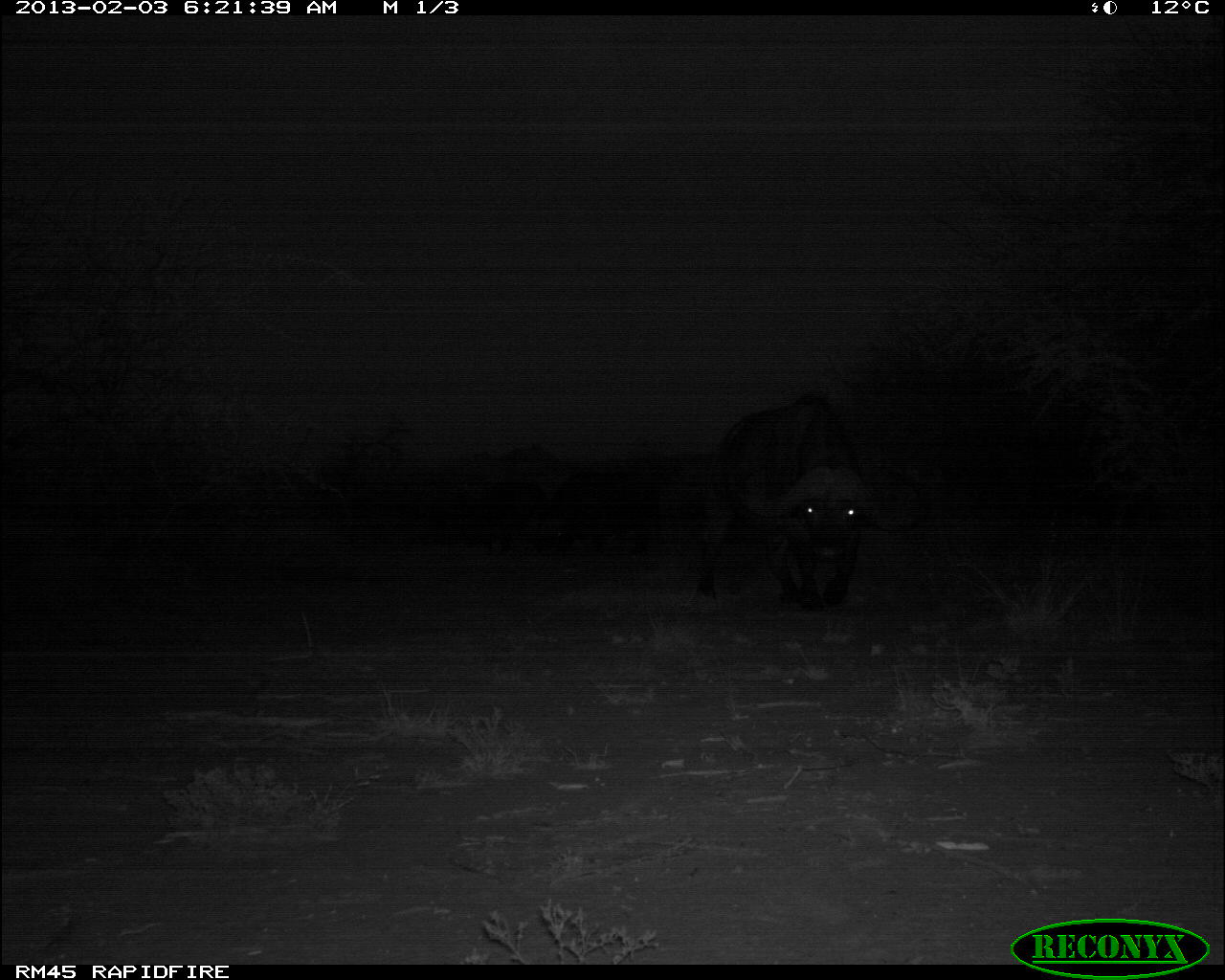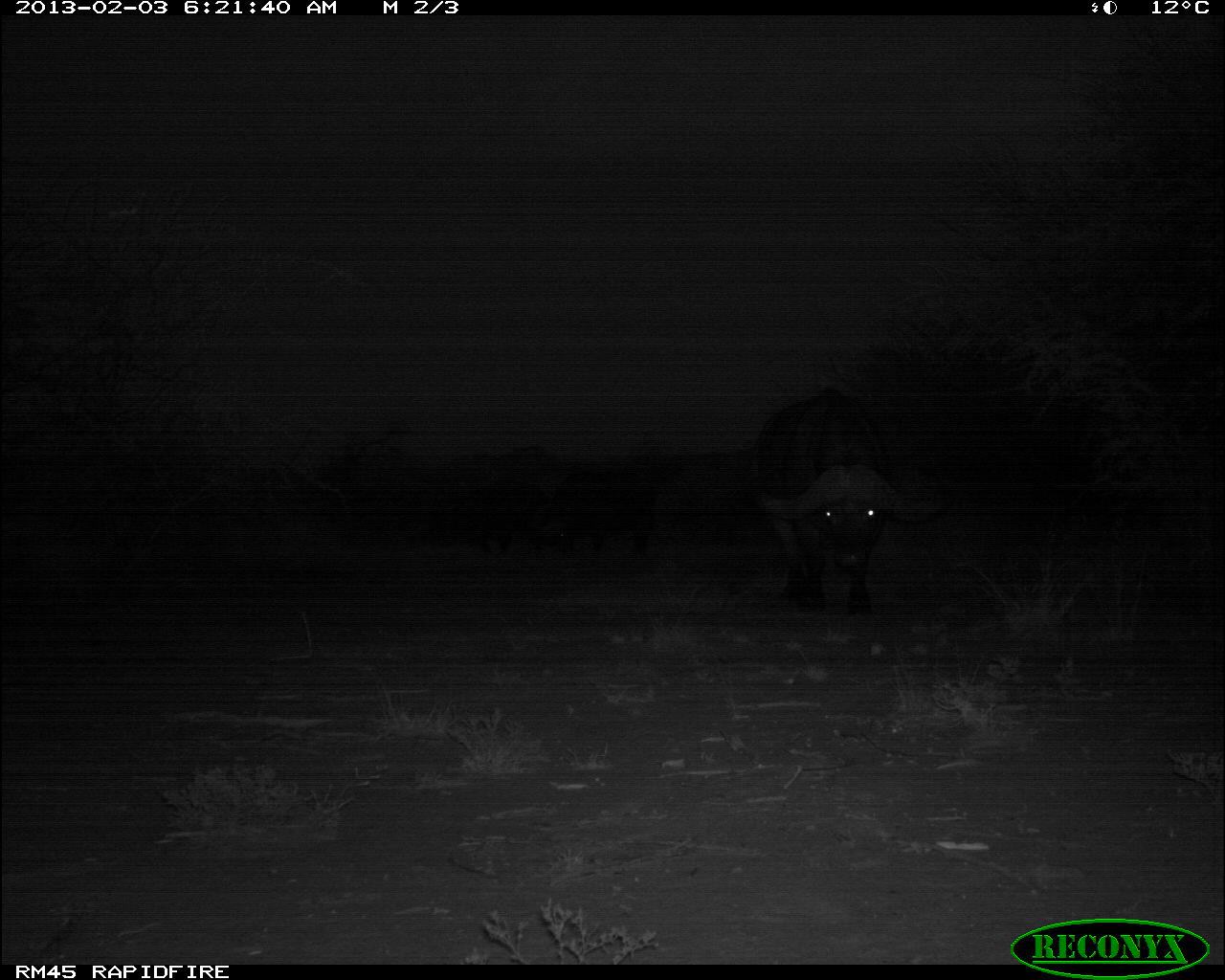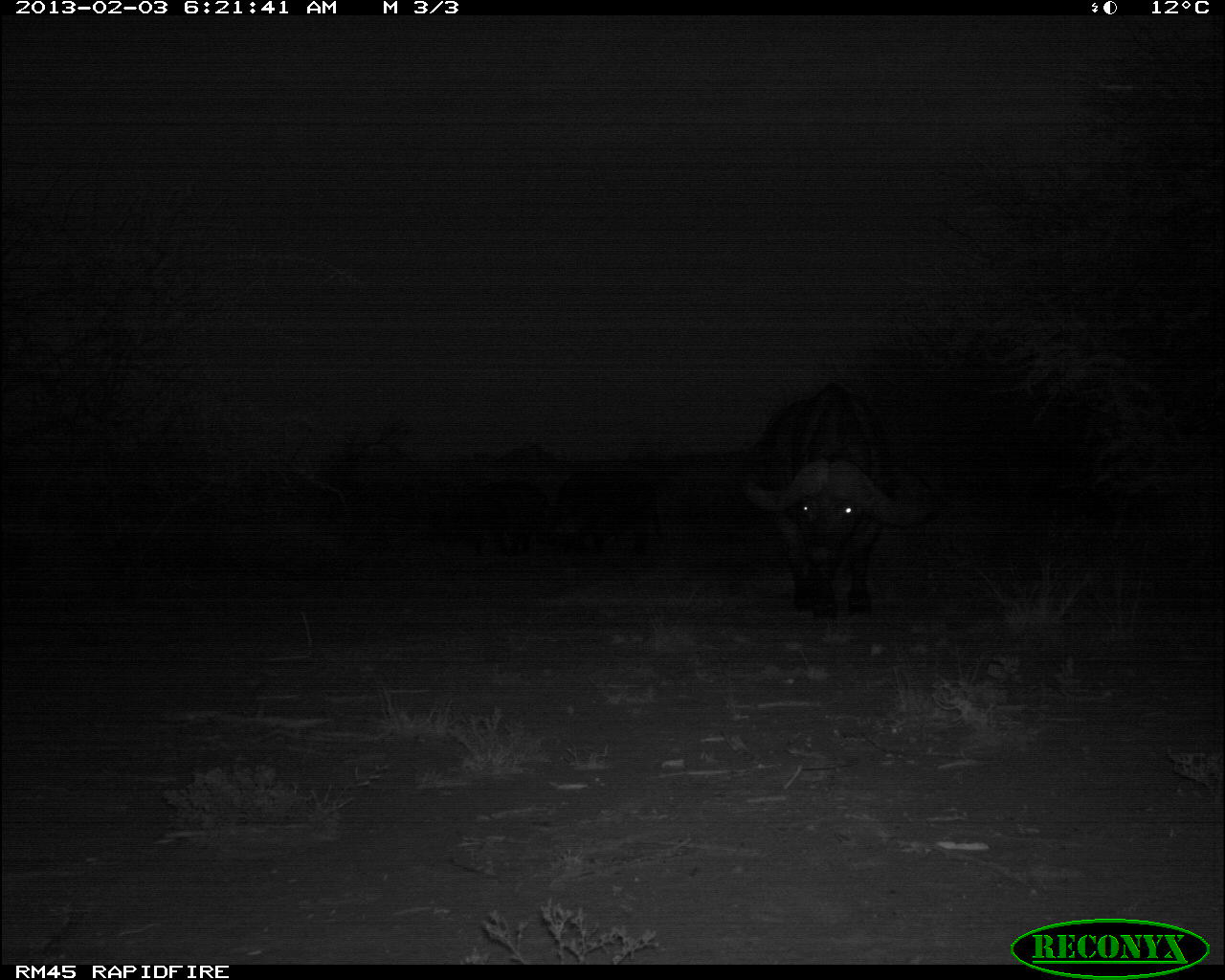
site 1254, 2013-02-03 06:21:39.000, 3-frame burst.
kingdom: Animalia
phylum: Chordata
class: Mammalia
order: Artiodactyla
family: Bovidae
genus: Syncerus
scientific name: Syncerus caffer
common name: african buffalo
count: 1